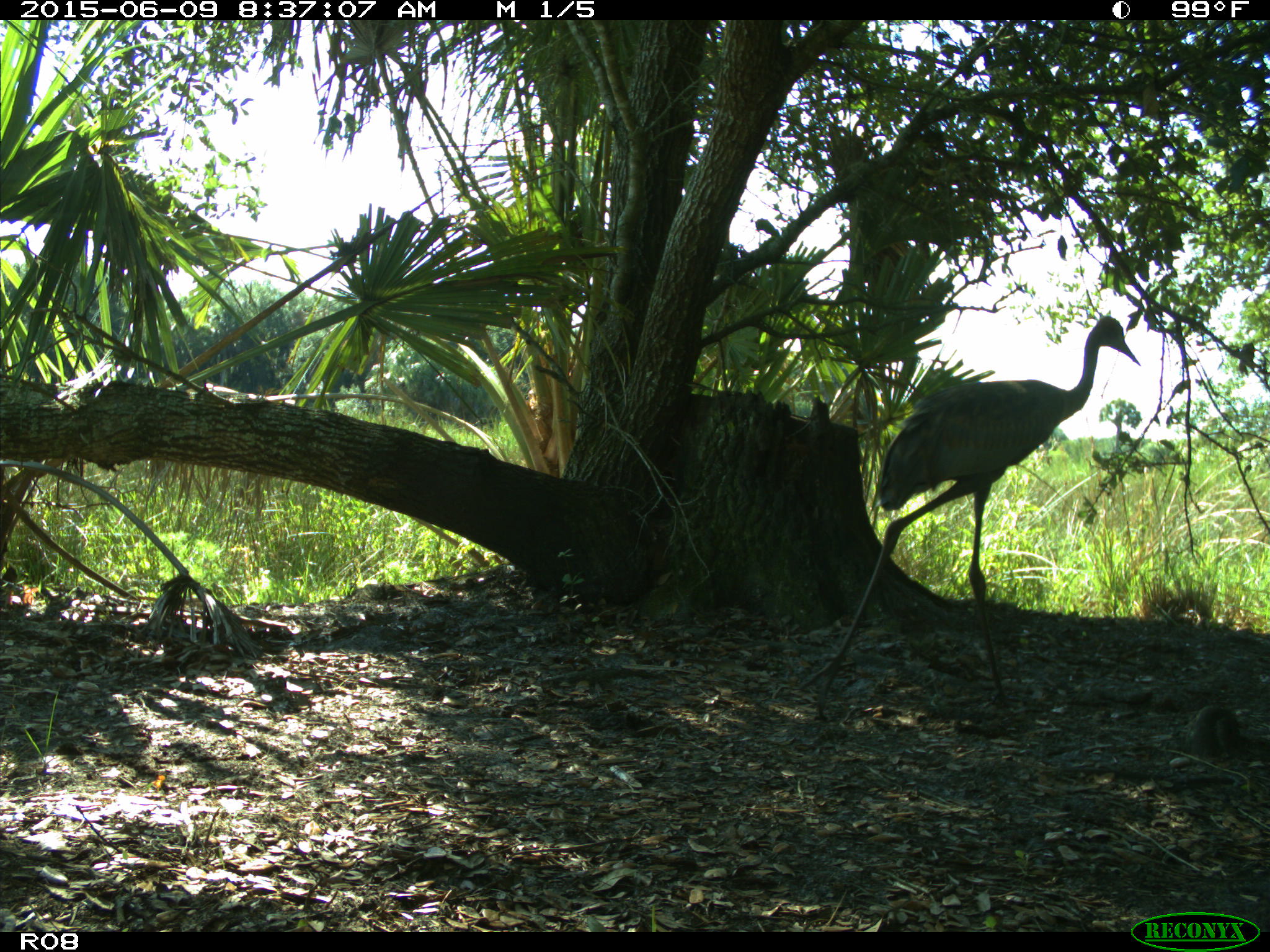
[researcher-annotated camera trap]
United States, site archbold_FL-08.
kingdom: Animalia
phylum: Chordata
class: Aves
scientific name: Aves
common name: birds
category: unidentified bird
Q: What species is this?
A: Unidentified bird (birds) (Aves).